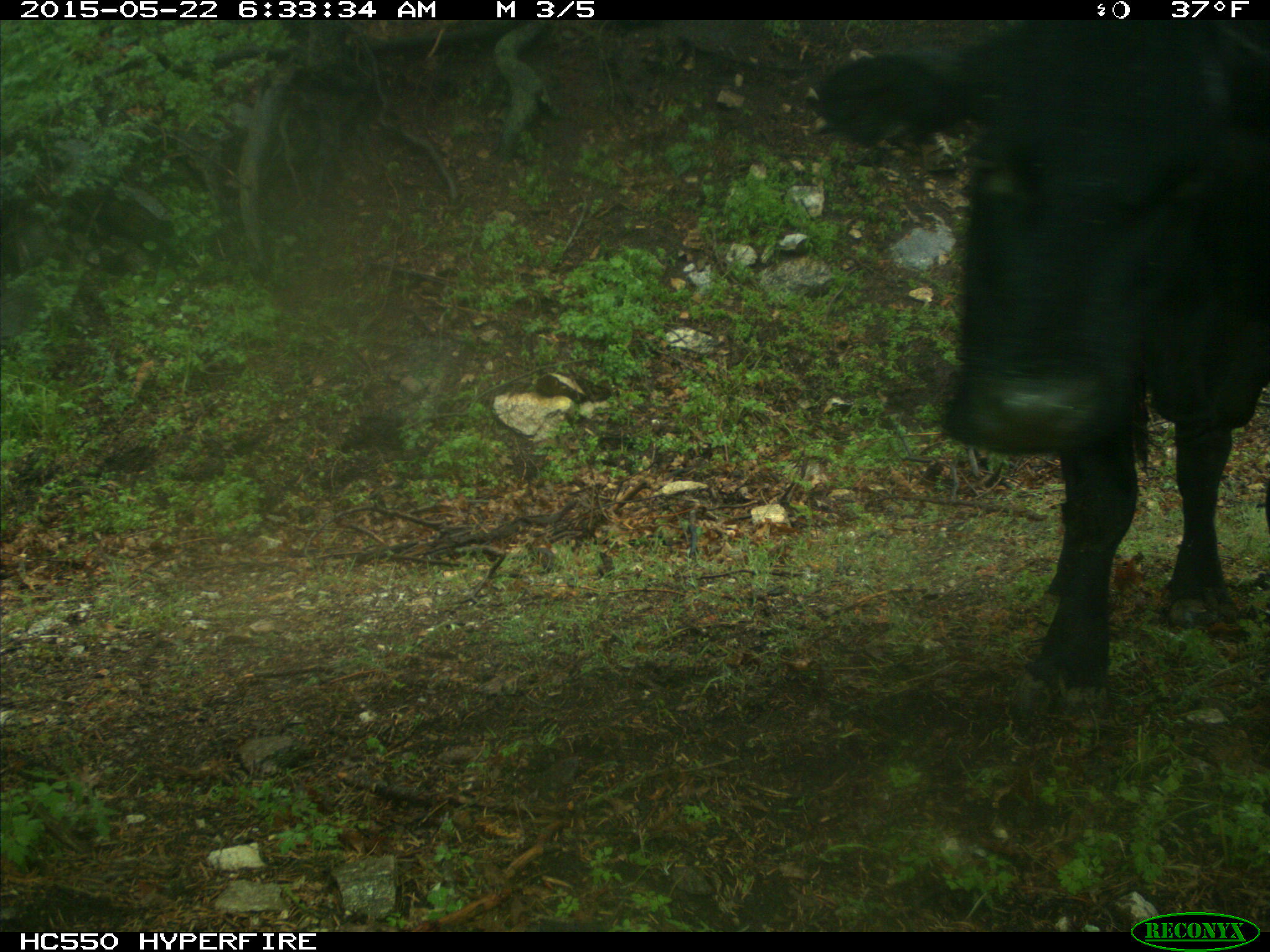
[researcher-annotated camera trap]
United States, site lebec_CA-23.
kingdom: Animalia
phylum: Chordata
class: Mammalia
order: Artiodactyla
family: Bovidae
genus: Bos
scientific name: Bos taurus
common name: domestic cow